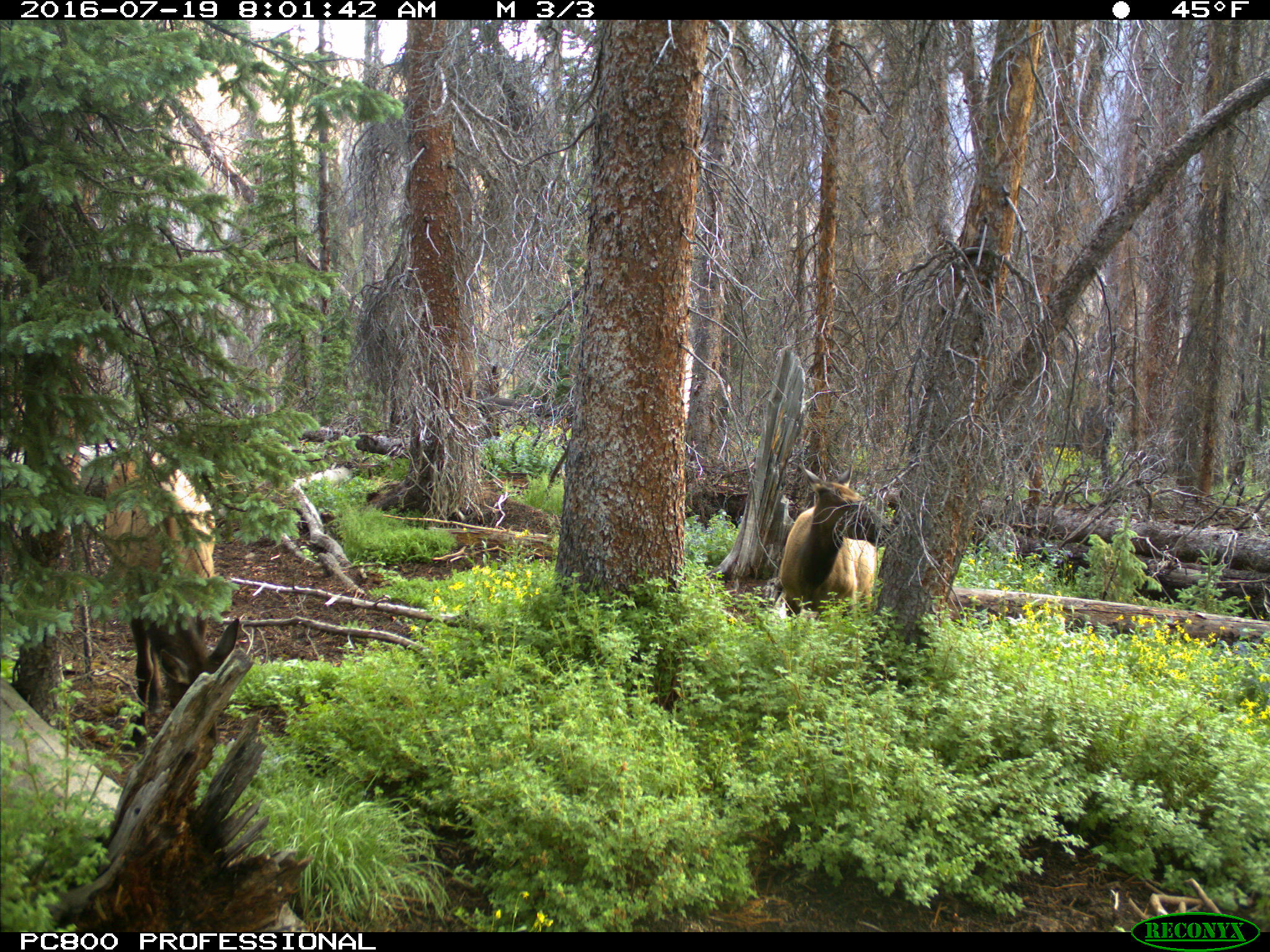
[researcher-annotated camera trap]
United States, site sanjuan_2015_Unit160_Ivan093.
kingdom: Animalia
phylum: Chordata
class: Mammalia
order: Artiodactyla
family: Cervidae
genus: Cervus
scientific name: Cervus elaphus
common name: red deer